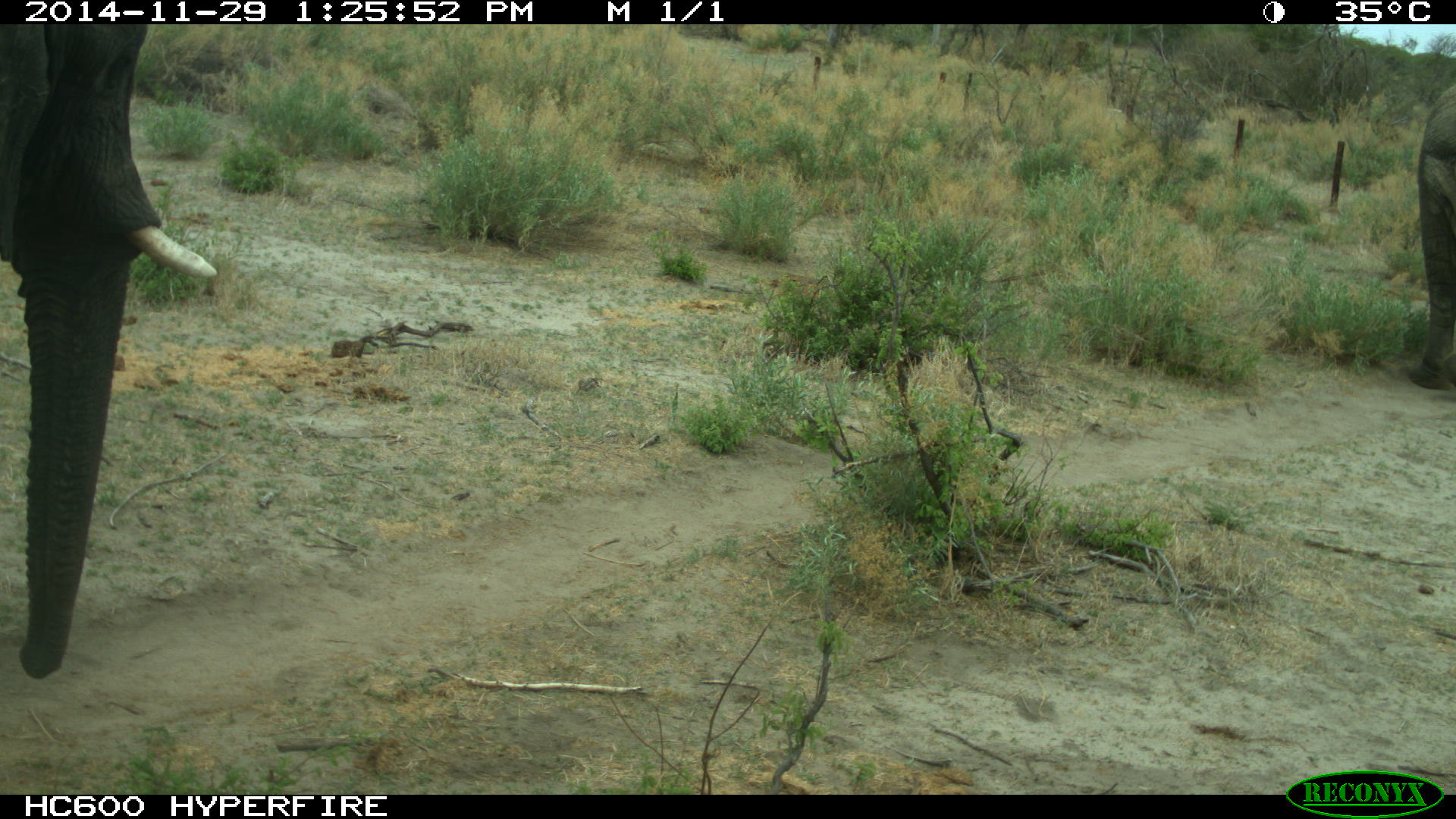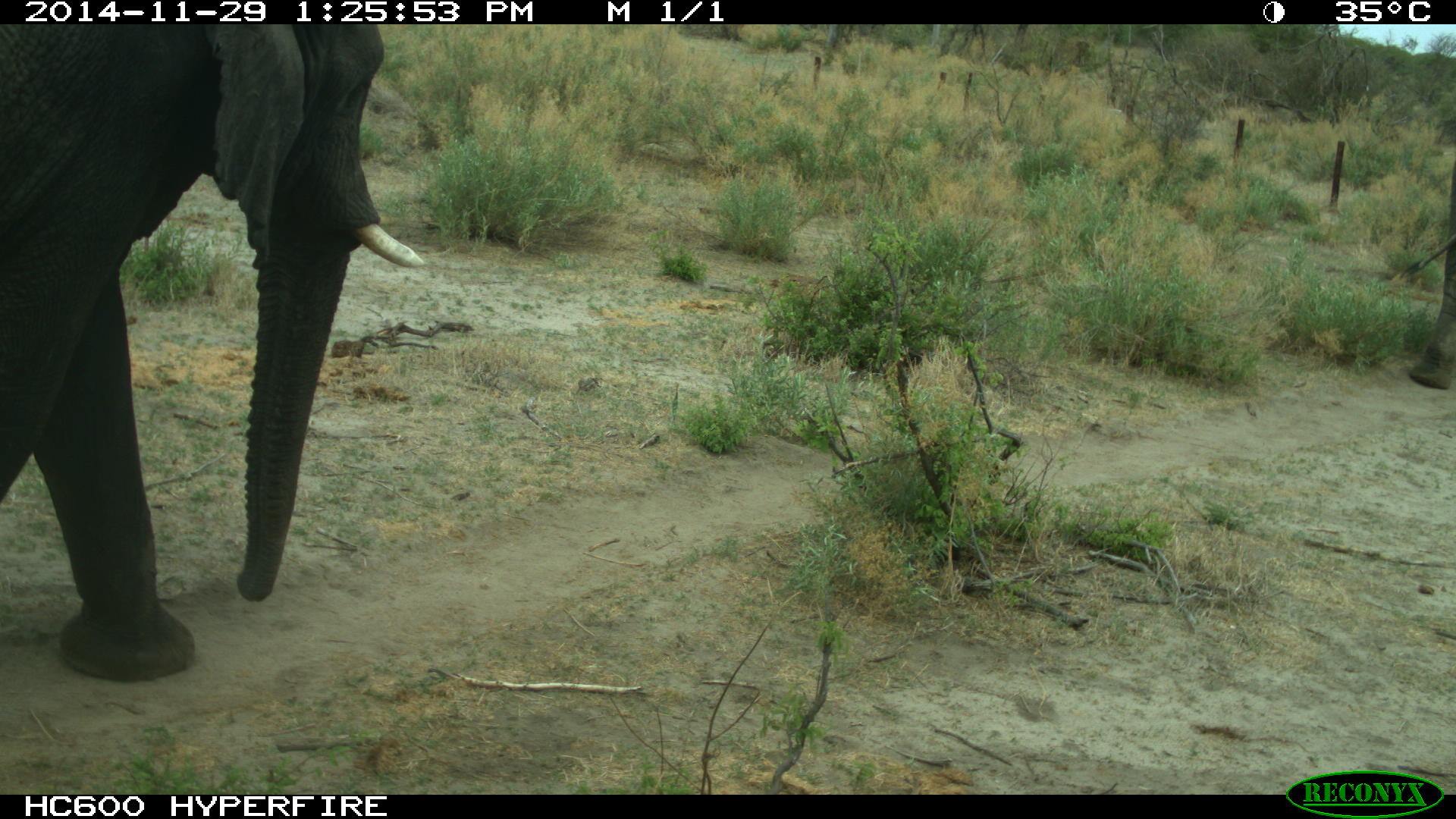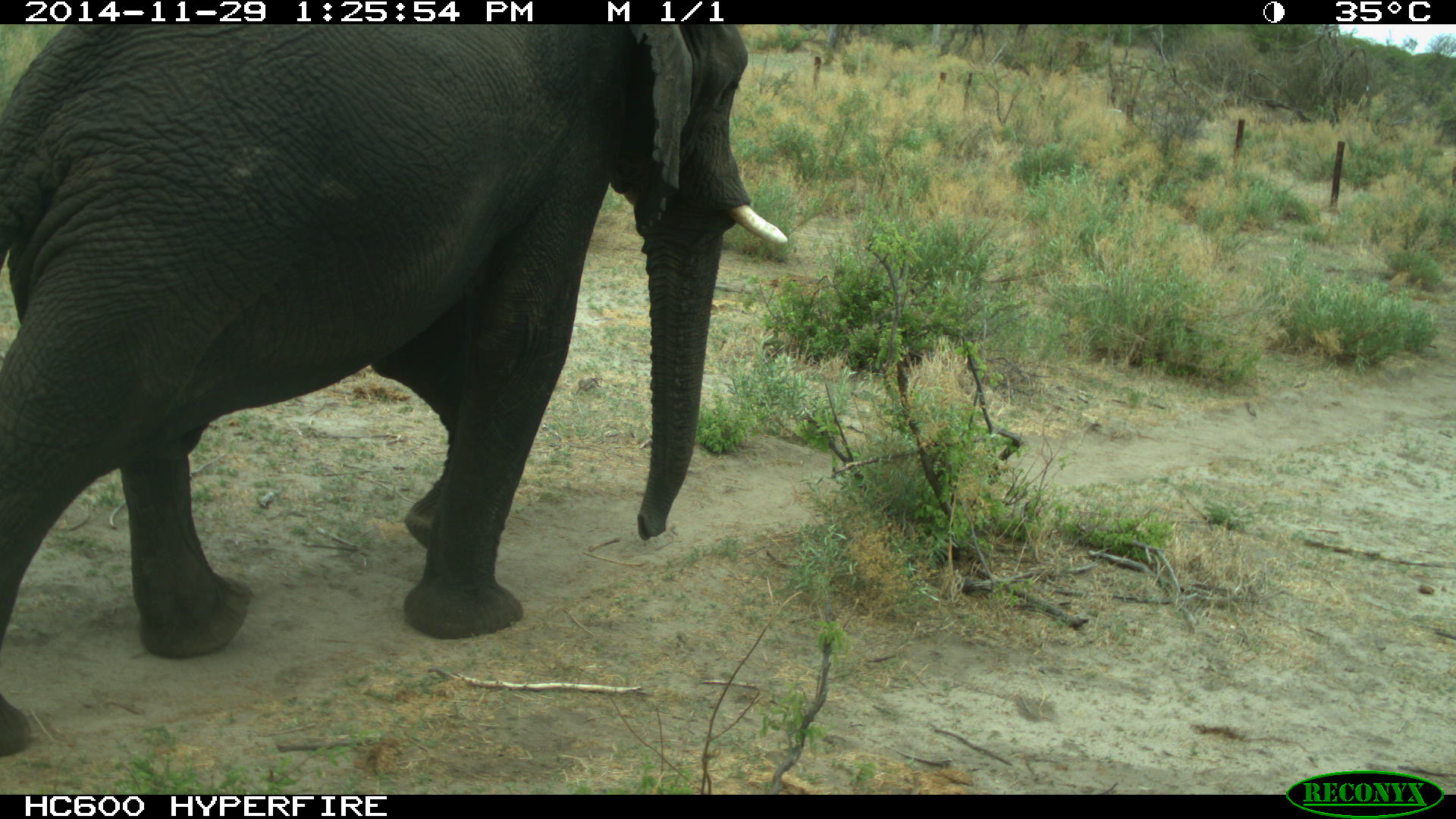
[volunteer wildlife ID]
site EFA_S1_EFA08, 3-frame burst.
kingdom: Animalia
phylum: Chordata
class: Mammalia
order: Proboscidea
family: Elephantidae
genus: Loxodonta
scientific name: Loxodonta africana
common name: african bush elephant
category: elephant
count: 2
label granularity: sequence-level